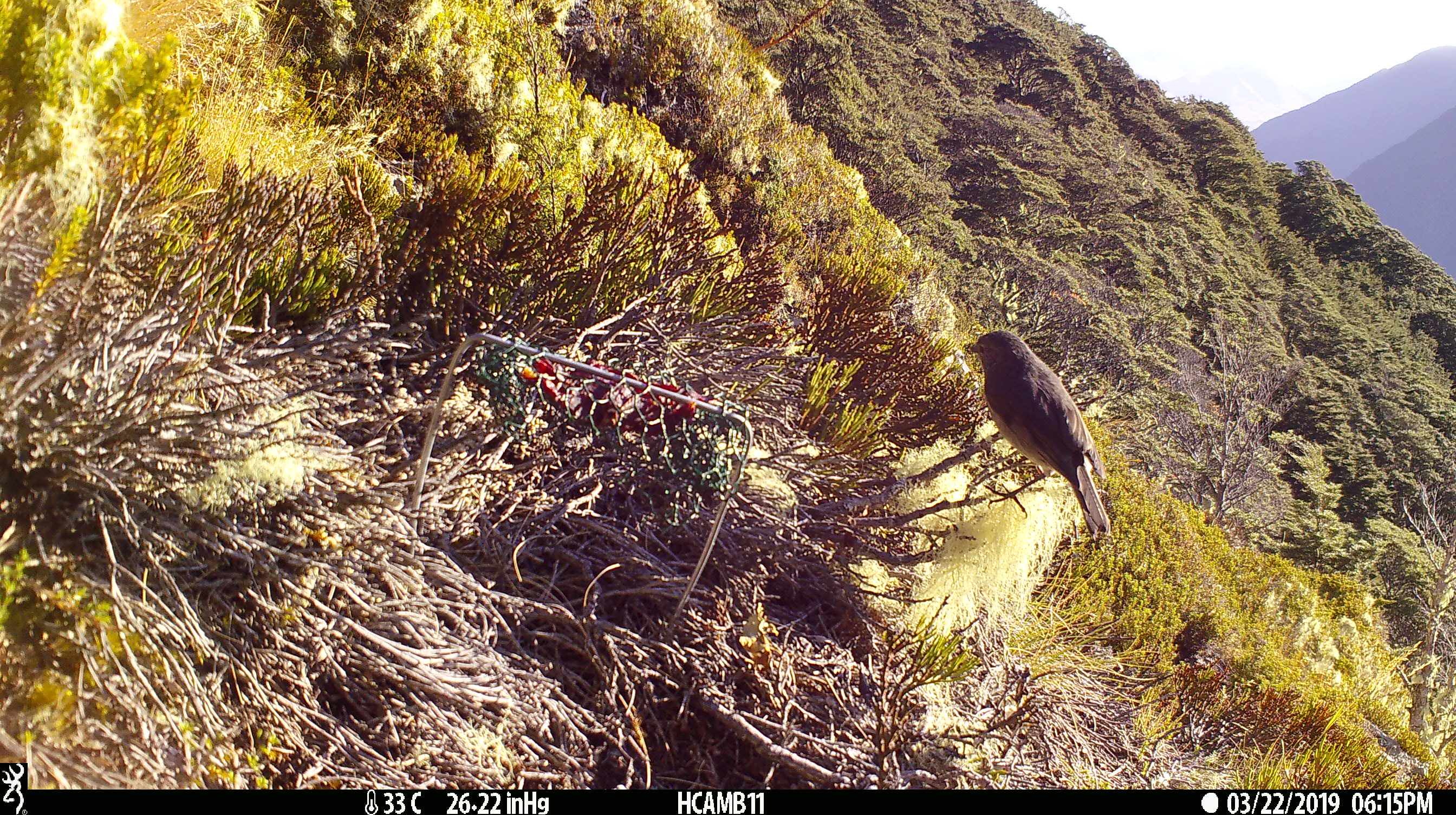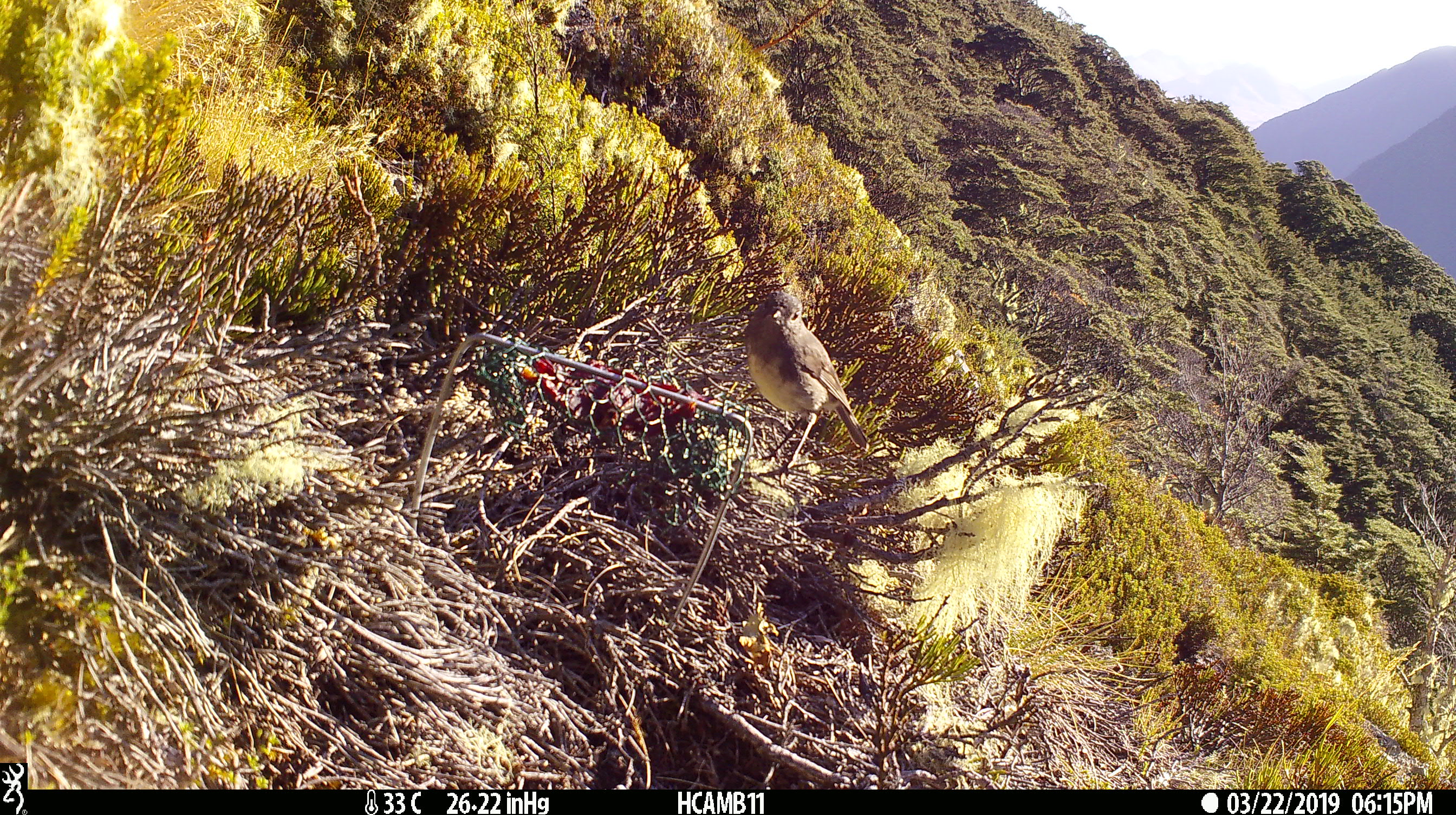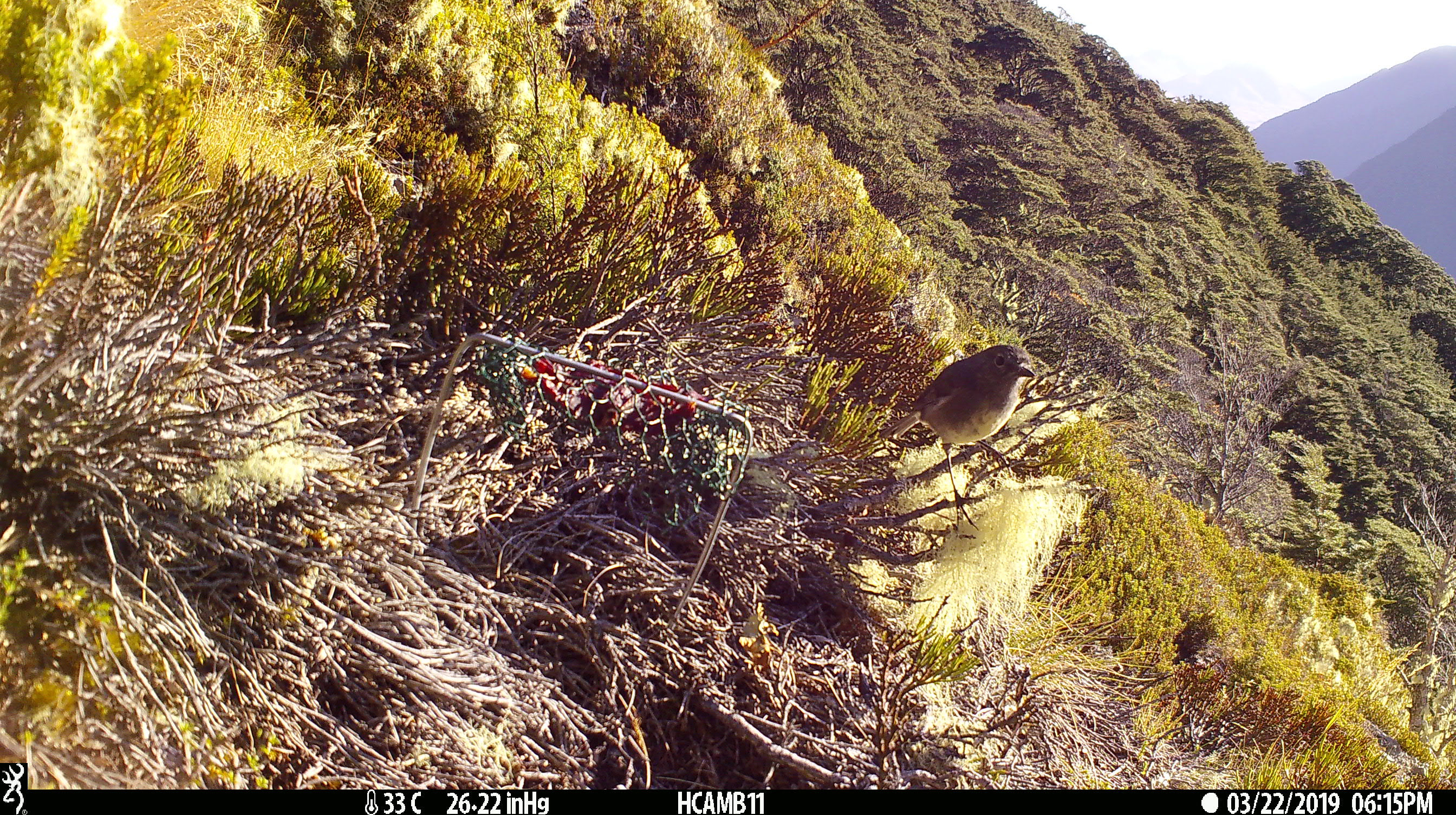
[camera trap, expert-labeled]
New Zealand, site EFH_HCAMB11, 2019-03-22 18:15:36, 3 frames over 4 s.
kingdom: Animalia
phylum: Chordata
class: Aves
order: Passeriformes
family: Petroicidae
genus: Petroica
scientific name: Petroica australis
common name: new zealand robin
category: robin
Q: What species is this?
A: Robin (new zealand robin) (Petroica australis).